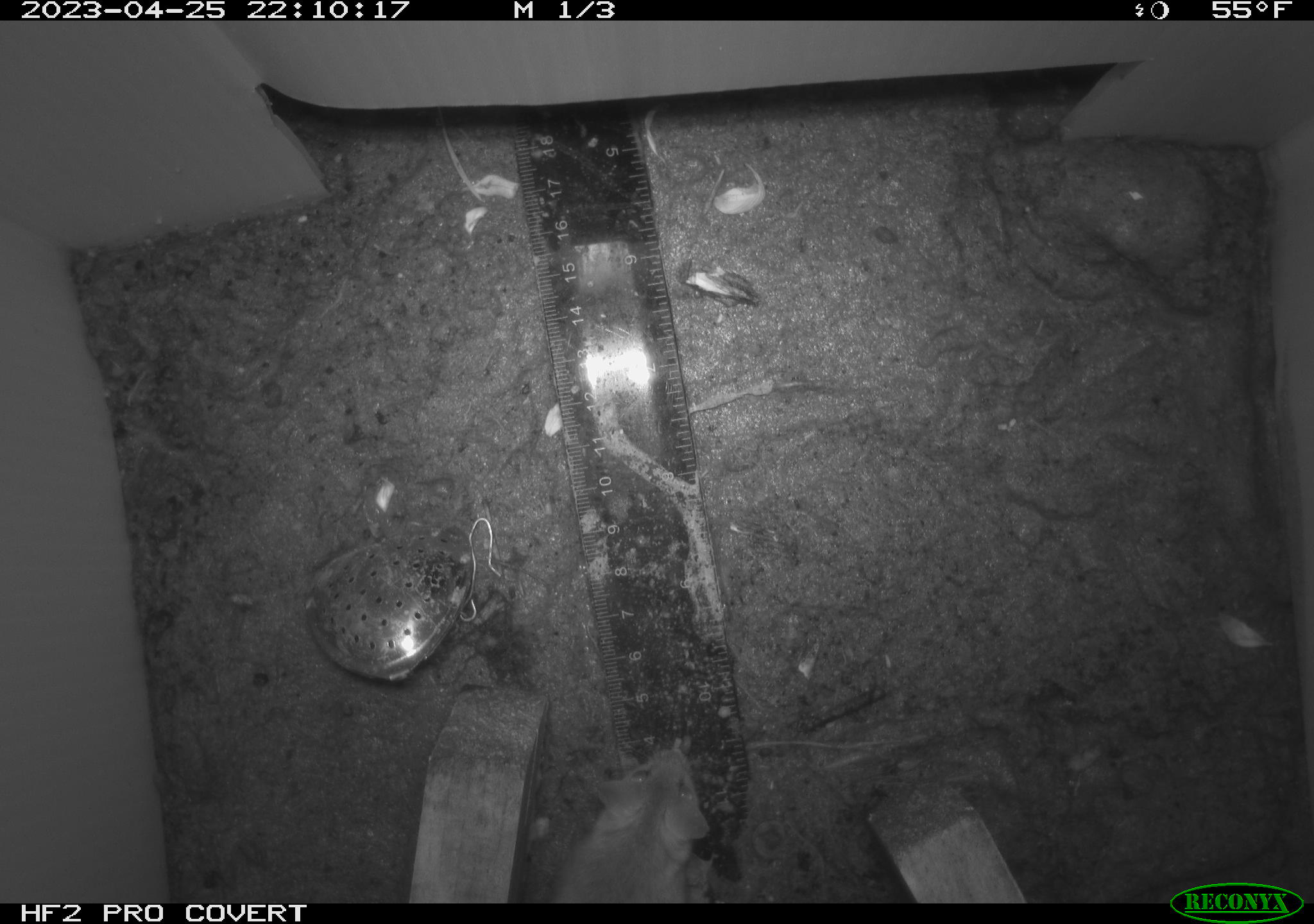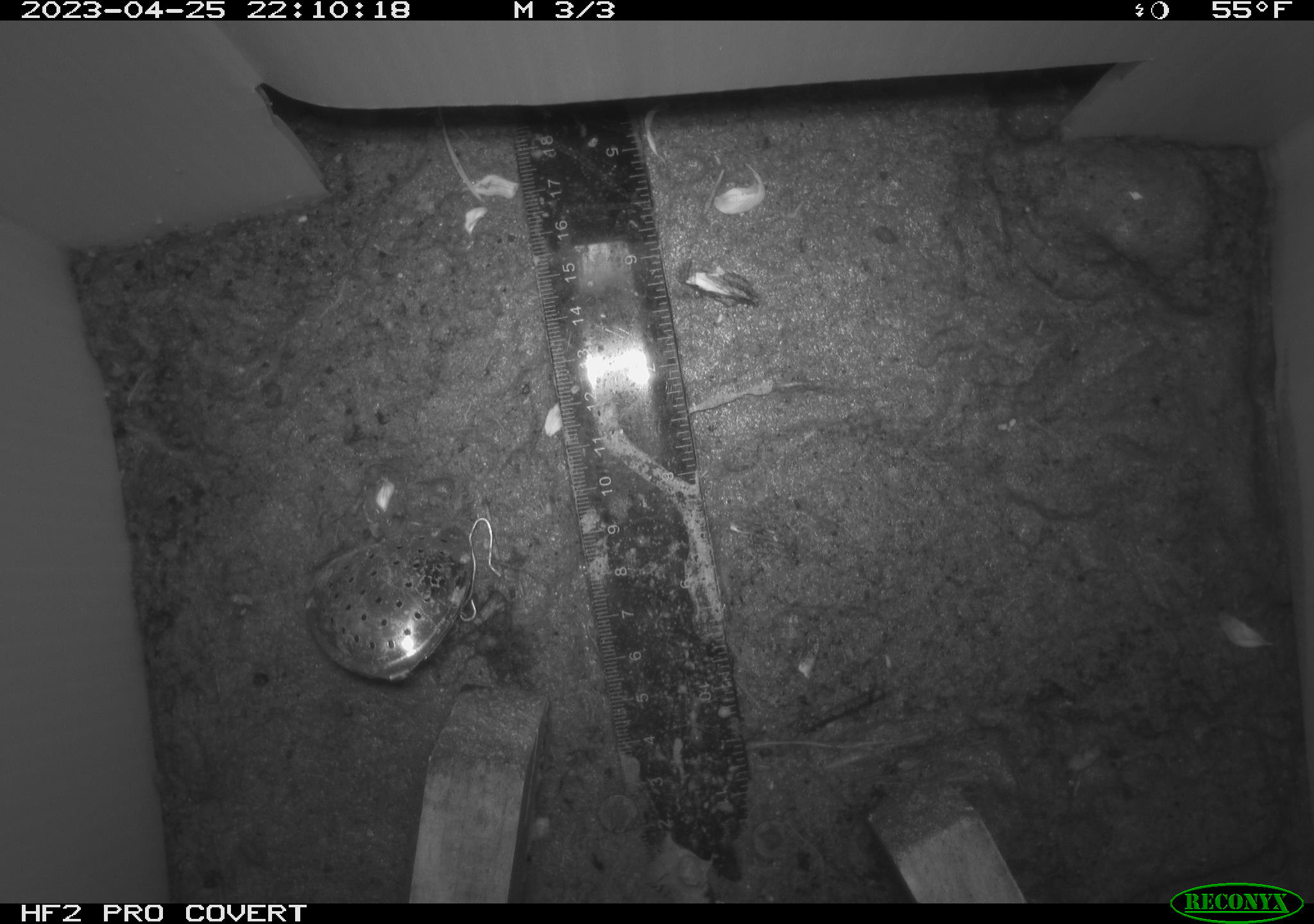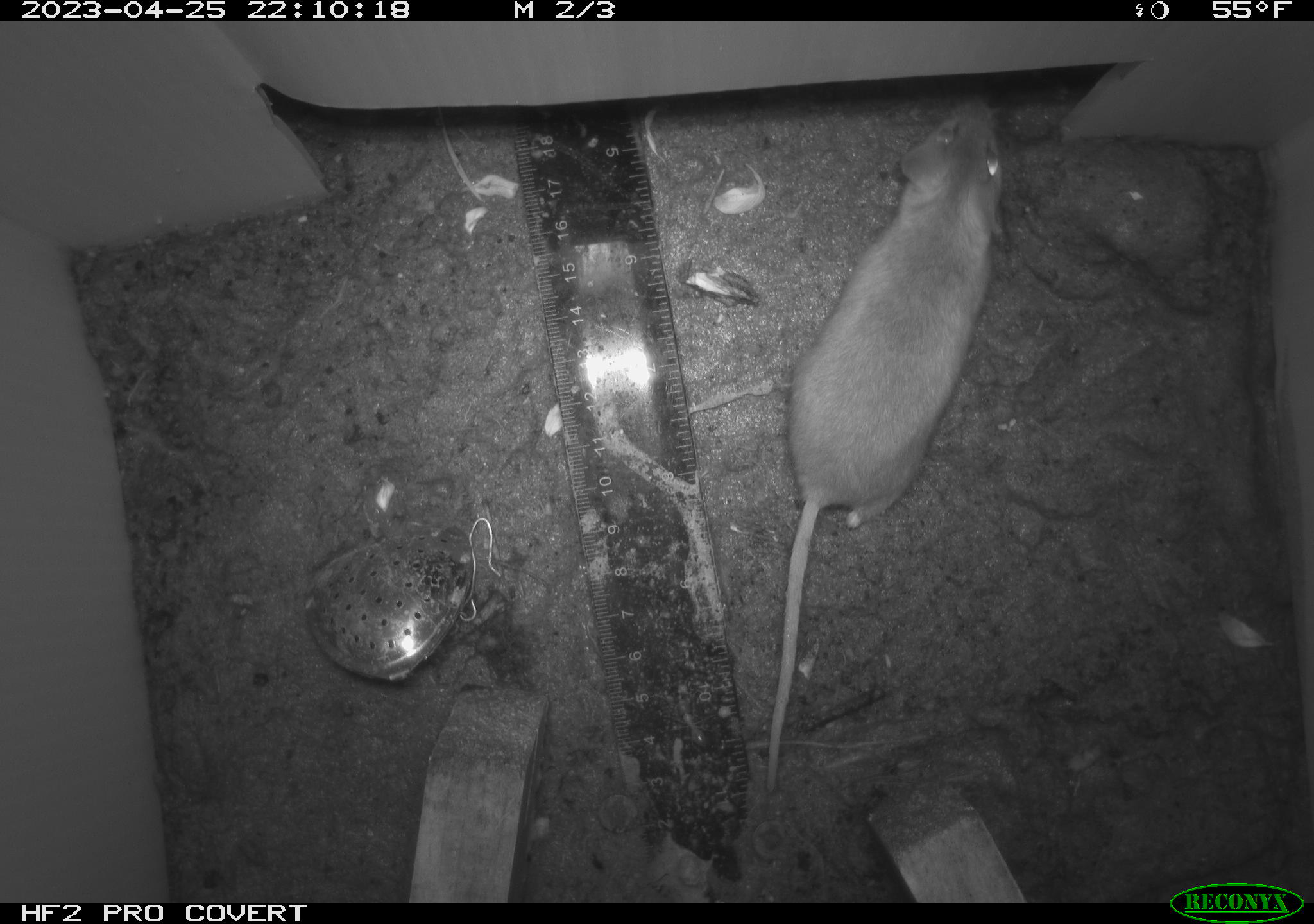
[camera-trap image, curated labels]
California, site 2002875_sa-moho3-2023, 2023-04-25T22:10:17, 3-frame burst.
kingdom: Animalia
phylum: Chordata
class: Mammalia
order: Rodentia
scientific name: Rodentia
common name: mouse species